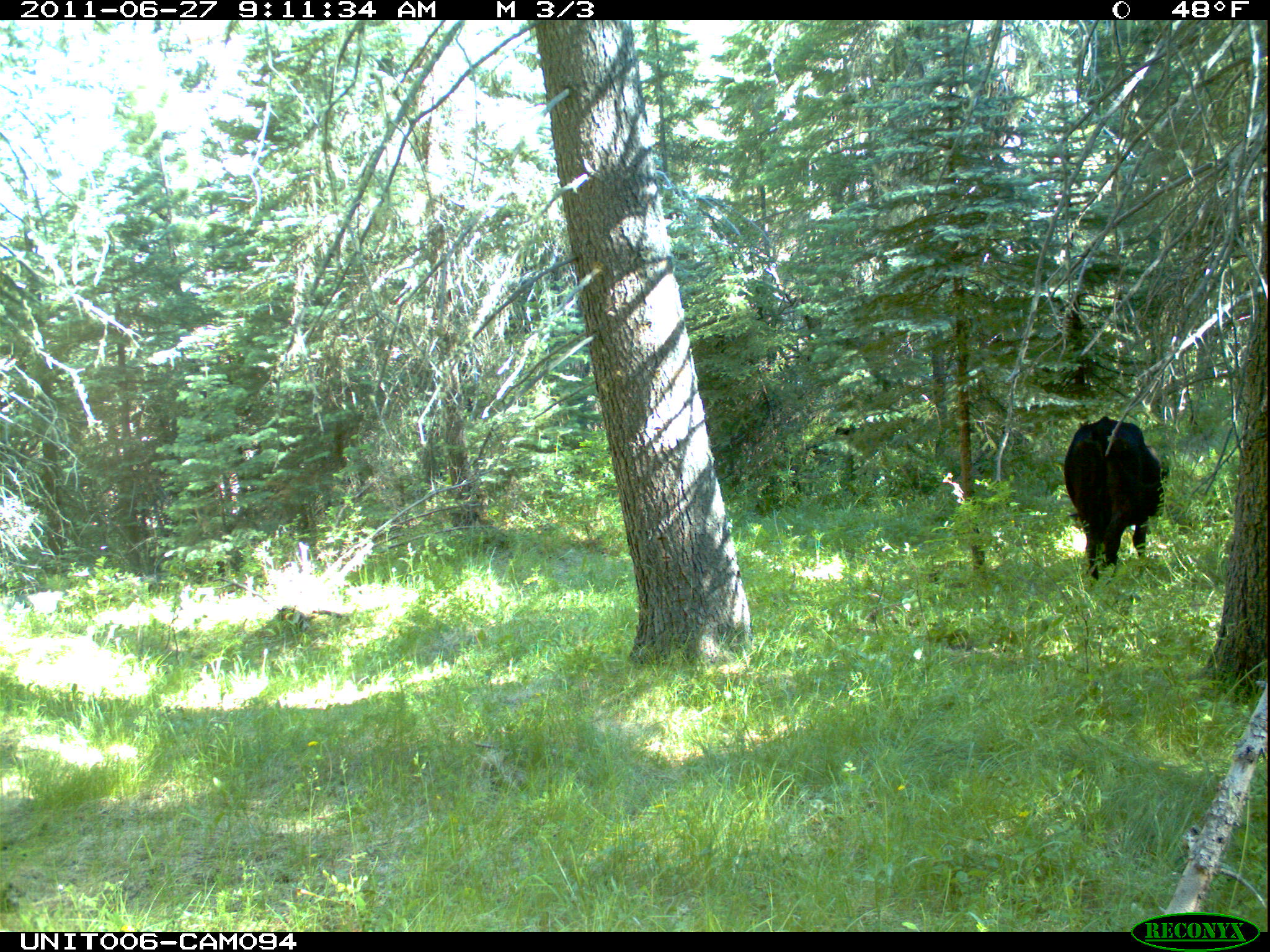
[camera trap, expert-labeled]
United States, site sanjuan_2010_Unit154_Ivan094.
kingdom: Animalia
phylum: Chordata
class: Mammalia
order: Artiodactyla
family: Bovidae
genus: Bos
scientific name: Bos taurus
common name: domestic cow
Bos taurus (domestic cow).